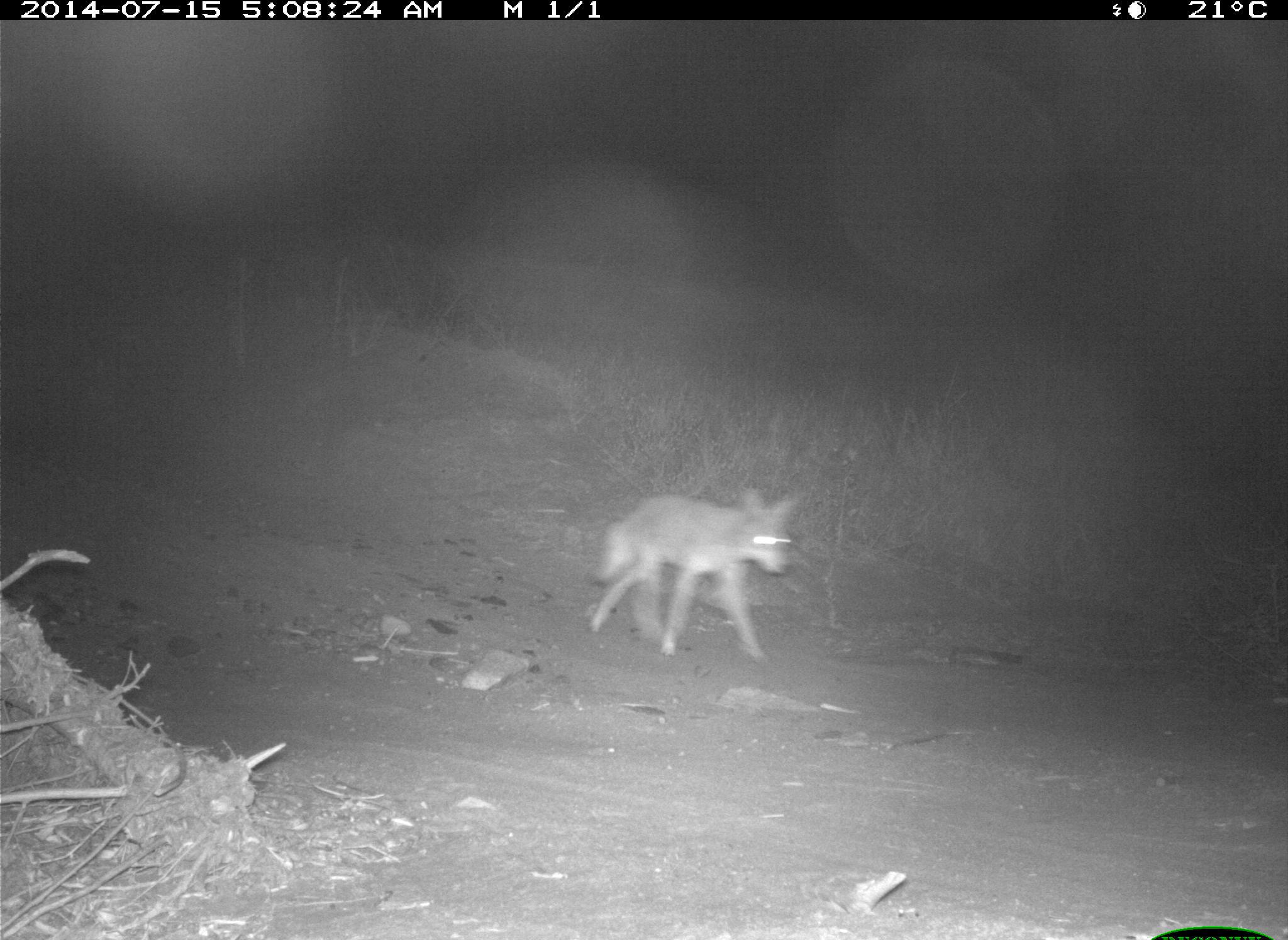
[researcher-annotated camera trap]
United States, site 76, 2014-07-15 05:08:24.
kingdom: Animalia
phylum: Chordata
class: Mammalia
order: Carnivora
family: Canidae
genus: Canis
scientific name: Canis latrans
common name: coyote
Coyote (Canis latrans).